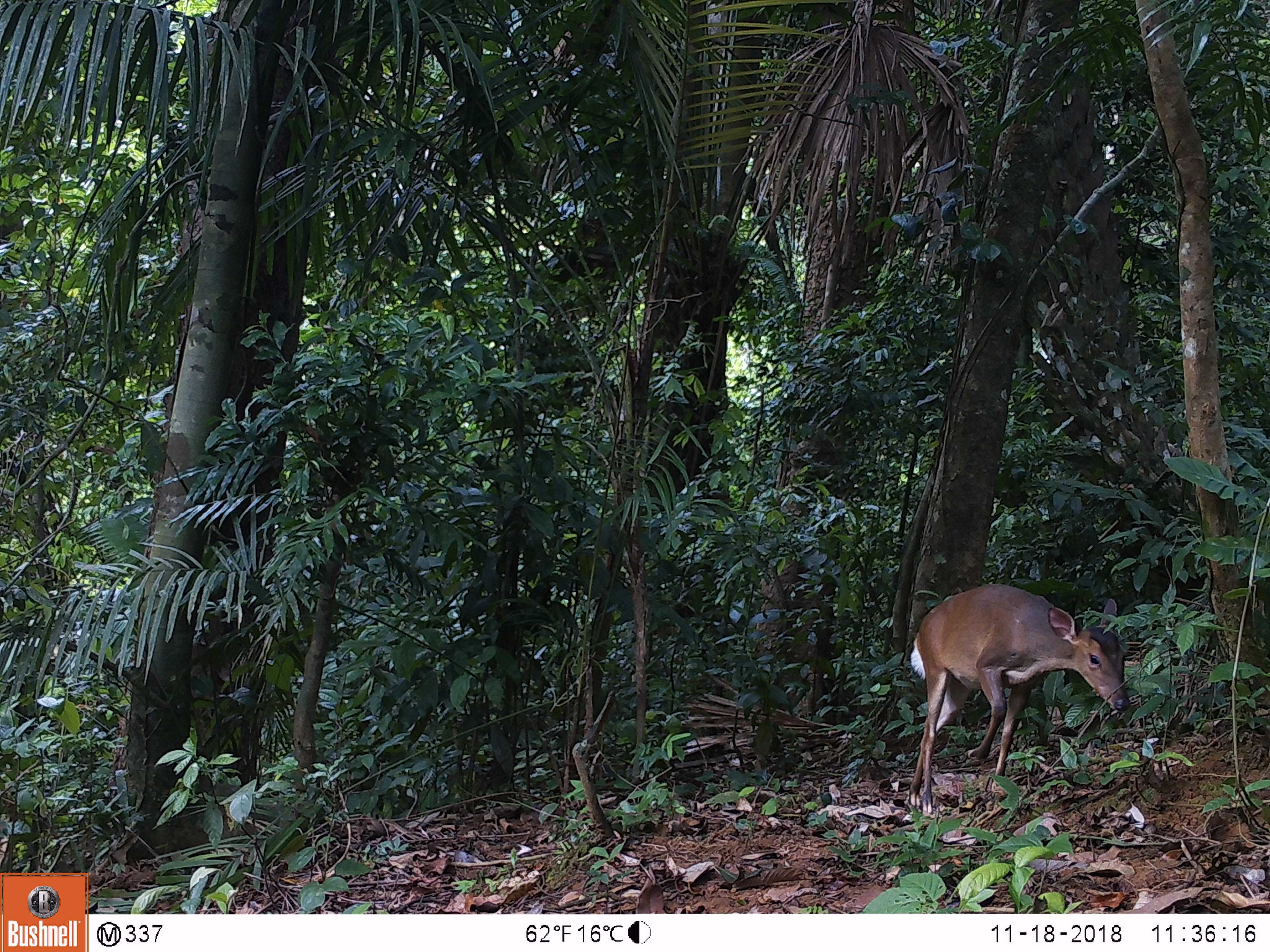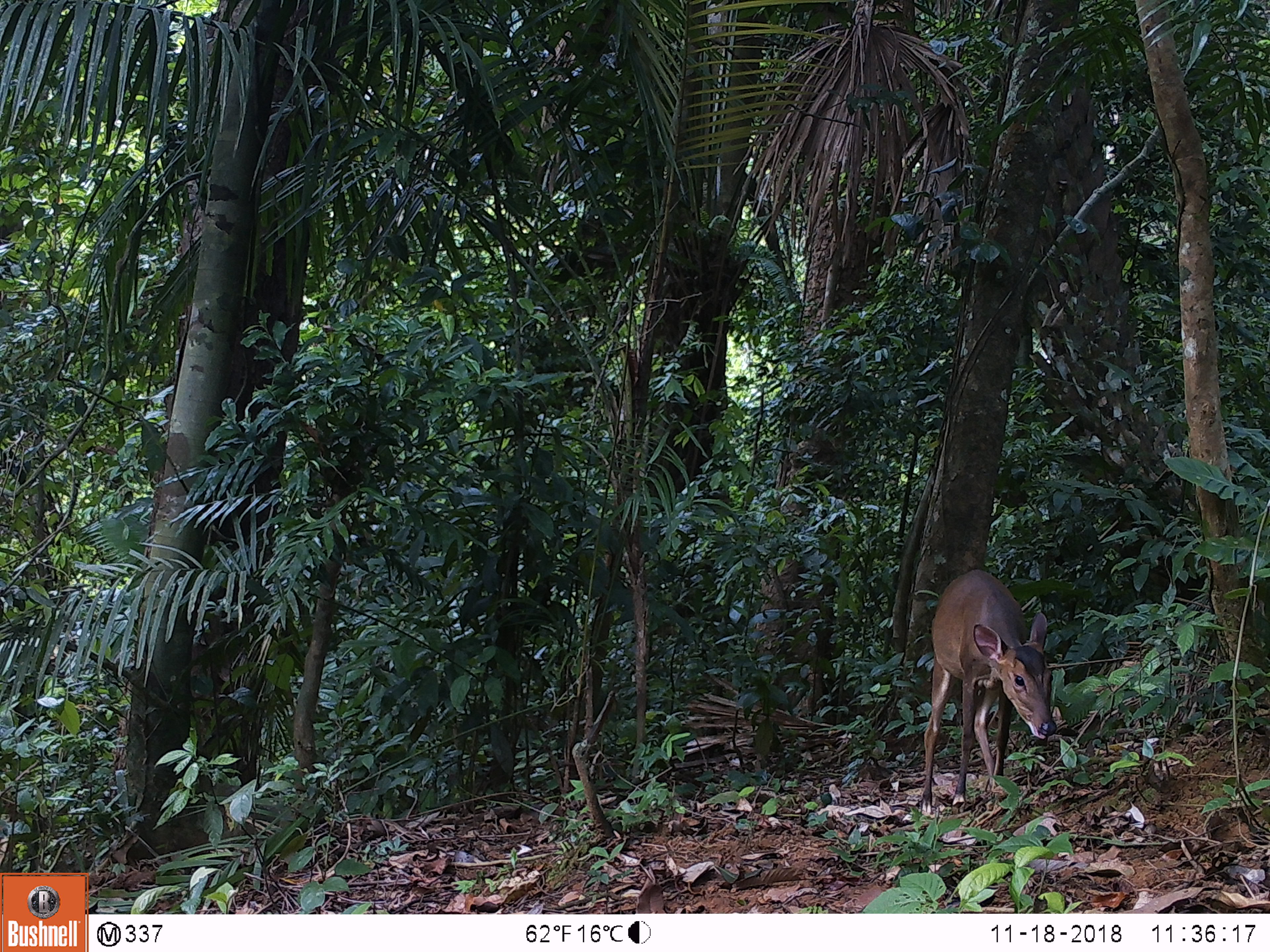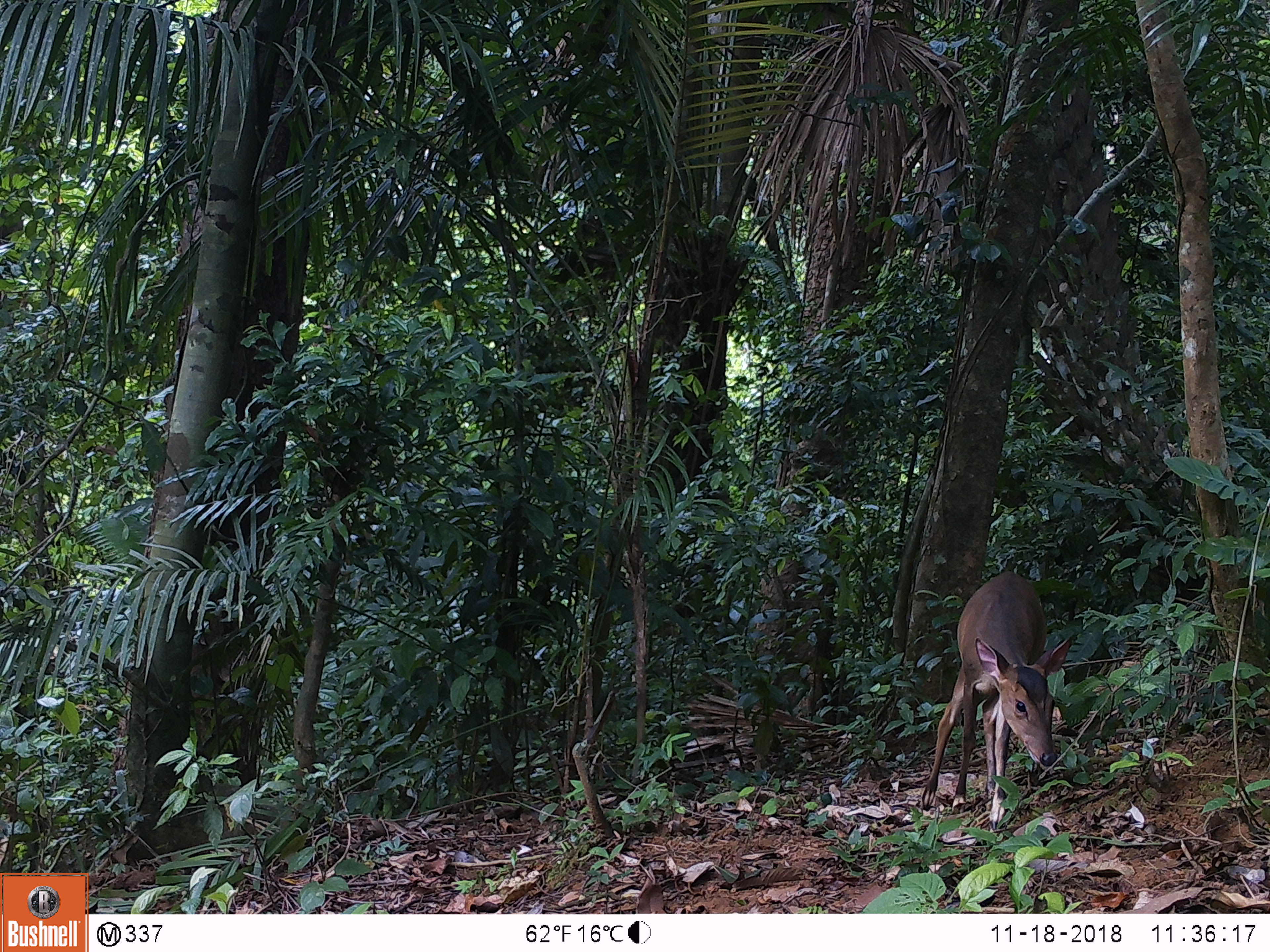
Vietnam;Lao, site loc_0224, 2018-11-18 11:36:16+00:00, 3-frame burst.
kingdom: Animalia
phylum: Chordata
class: Mammalia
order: Artiodactyla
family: Cervidae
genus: Muntiacus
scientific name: Muntiacus vuquangensis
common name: large-antlered muntjac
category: large antlered muntjac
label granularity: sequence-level